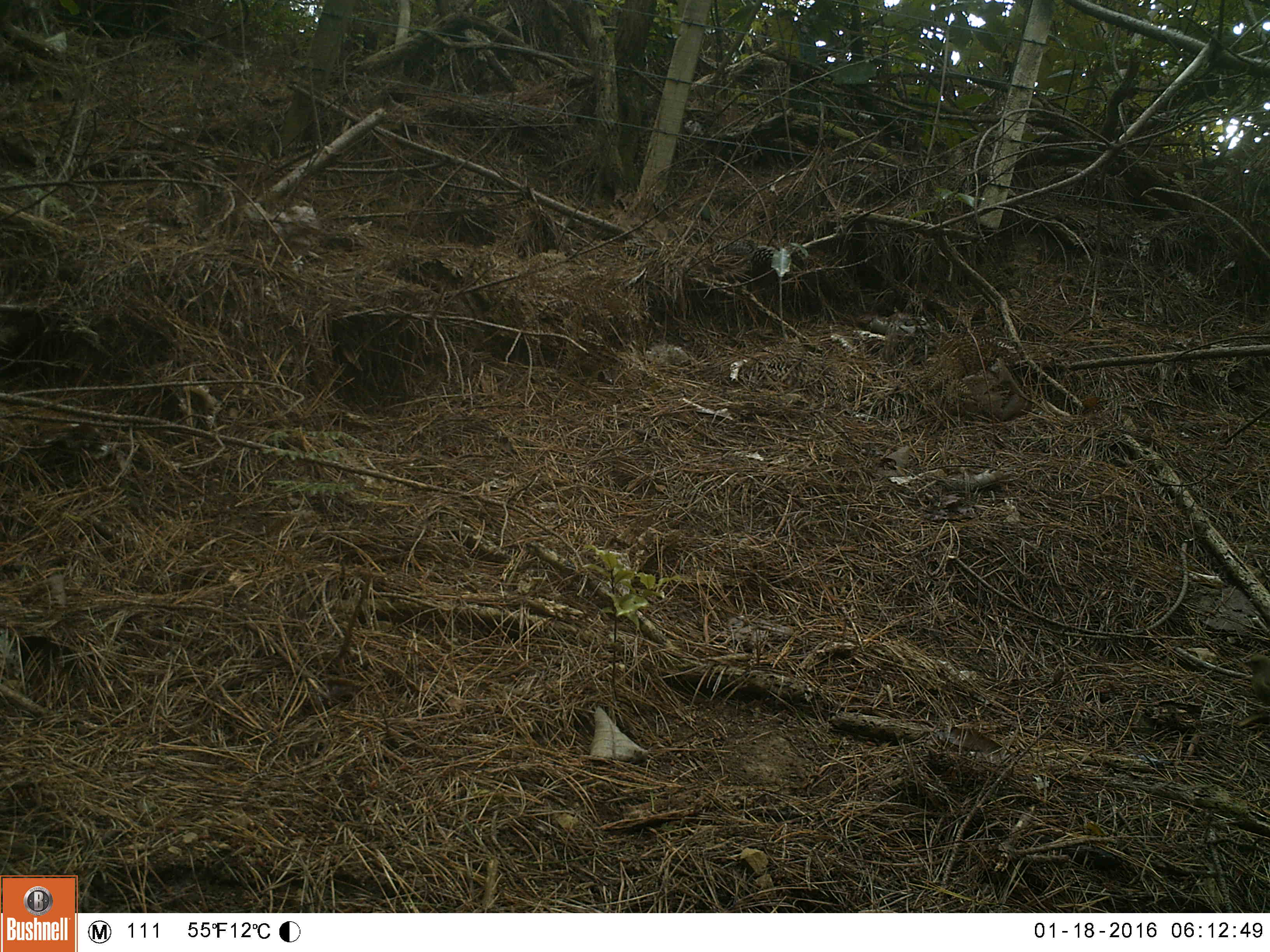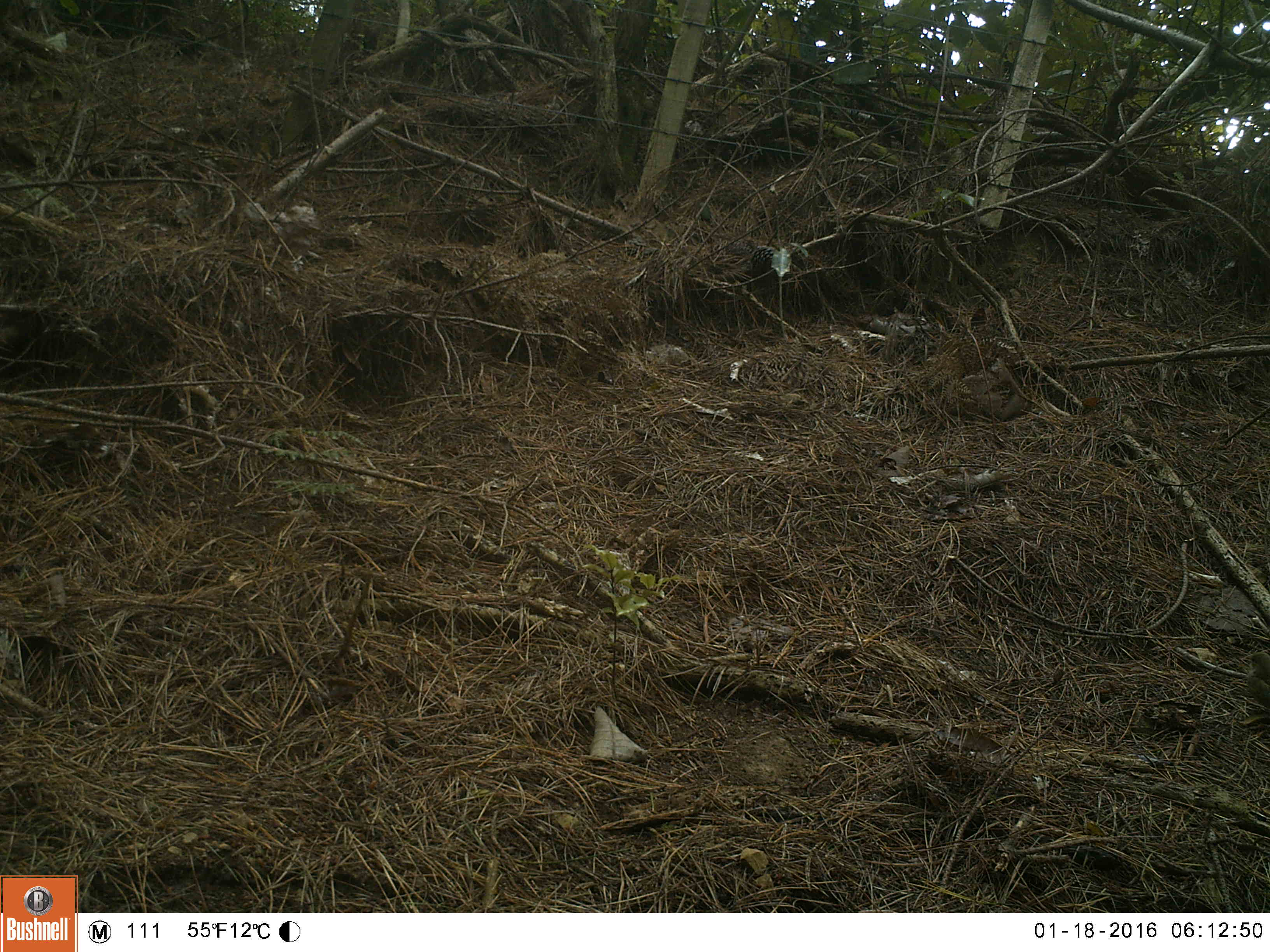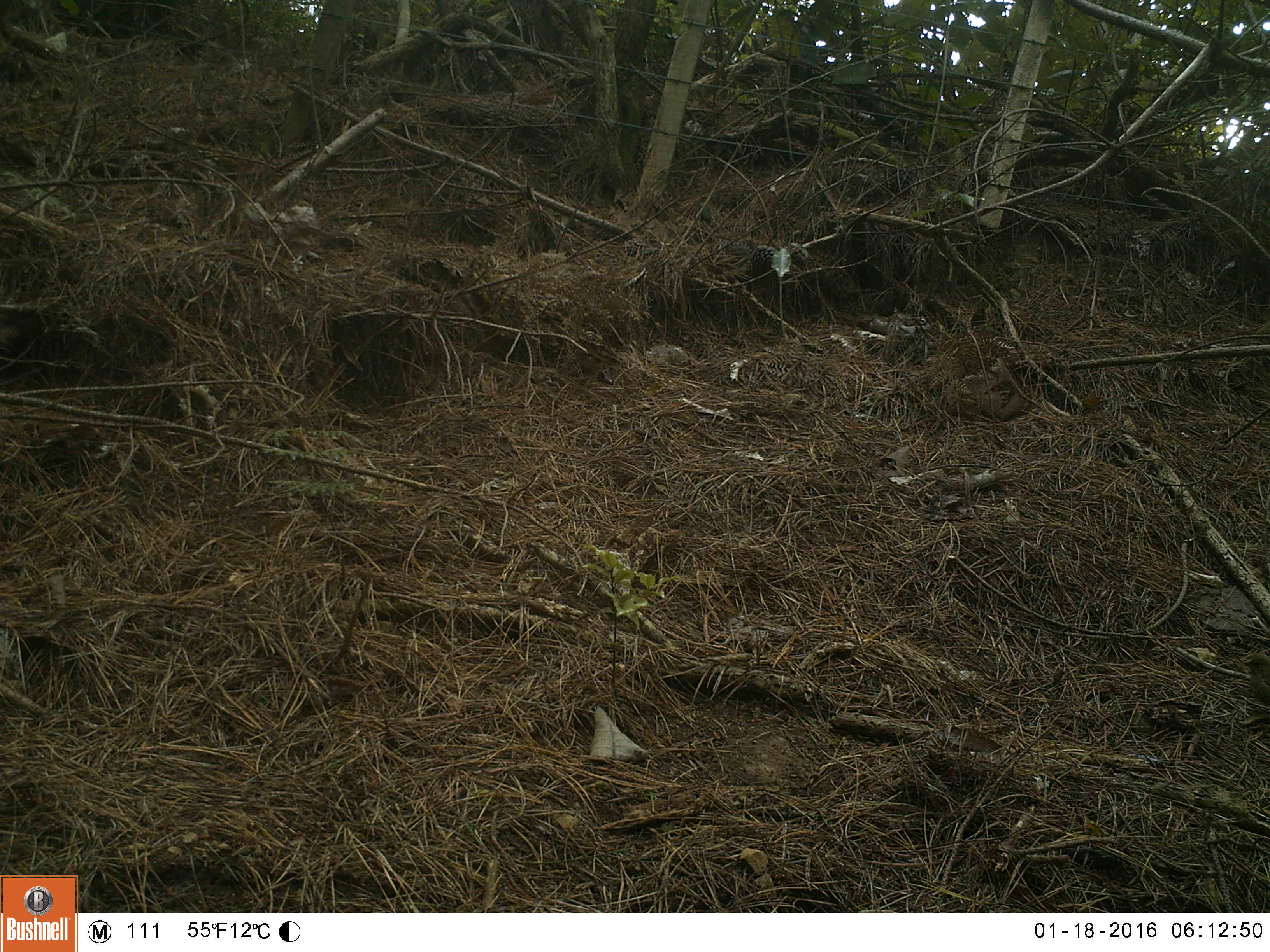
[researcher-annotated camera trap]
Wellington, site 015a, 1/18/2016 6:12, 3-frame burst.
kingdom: Animalia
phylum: Chordata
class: Aves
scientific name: Aves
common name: bird